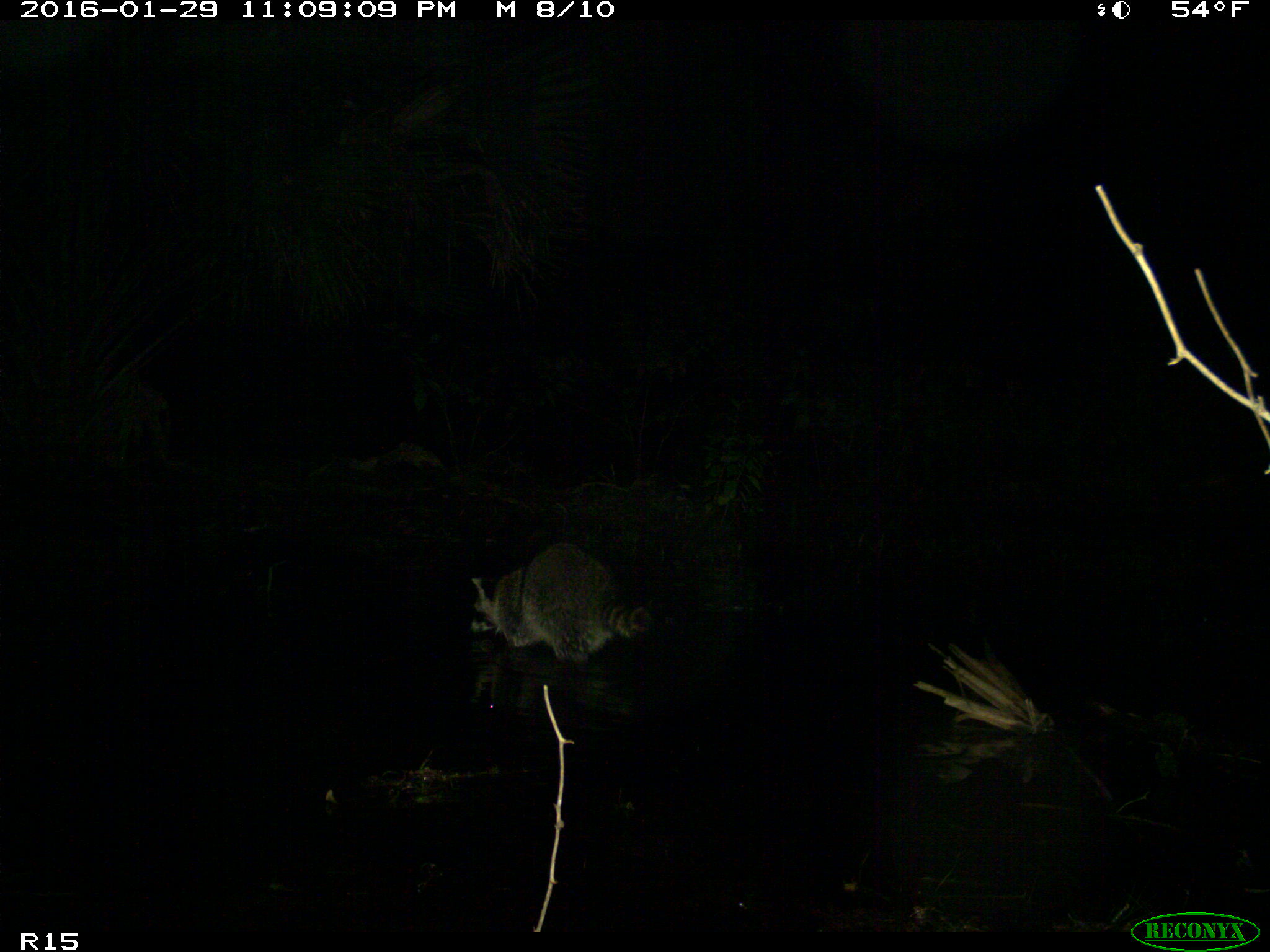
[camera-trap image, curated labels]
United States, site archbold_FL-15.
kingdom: Animalia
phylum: Chordata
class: Mammalia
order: Carnivora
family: Procyonidae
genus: Procyon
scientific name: Procyon lotor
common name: common raccoon